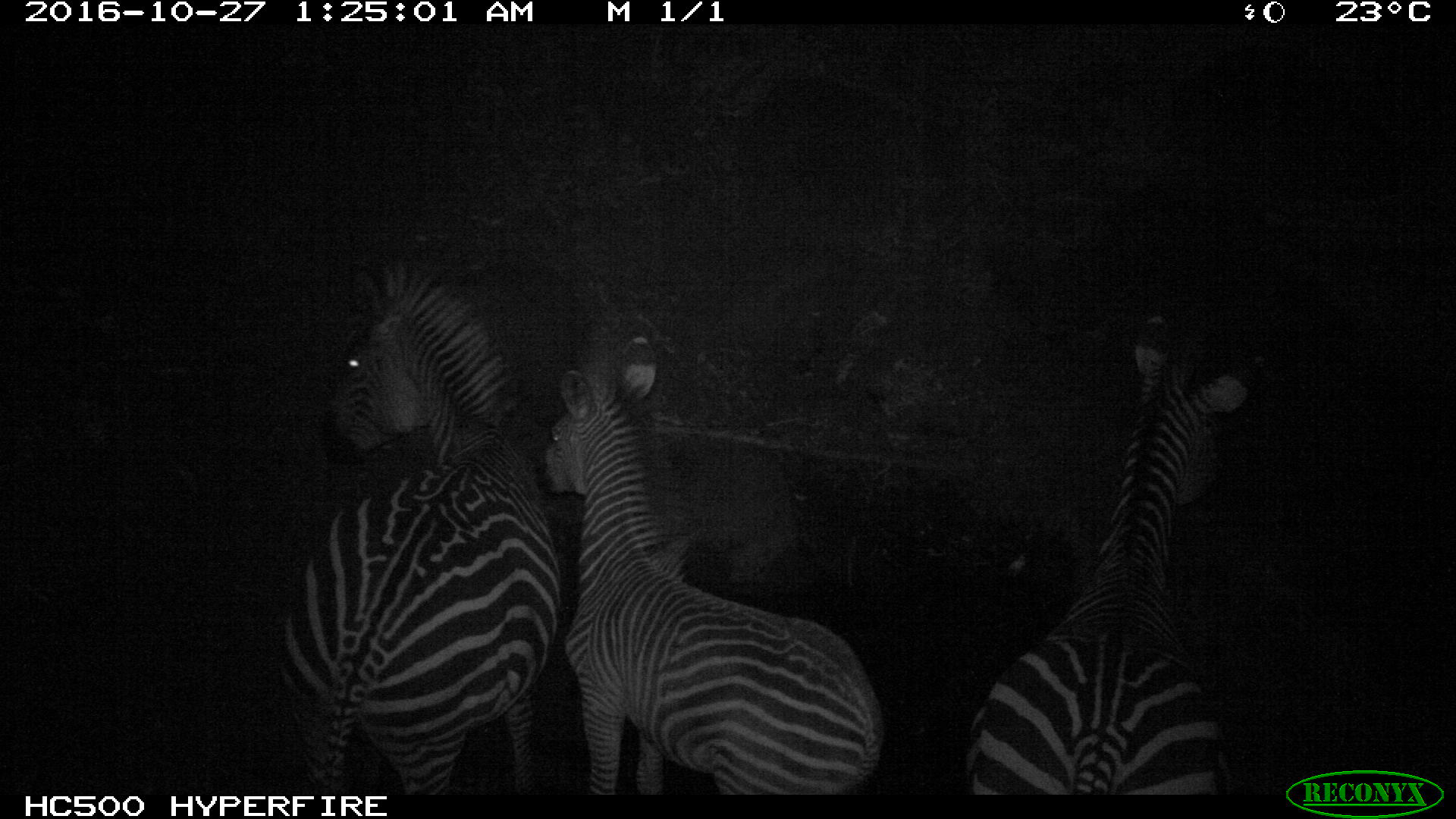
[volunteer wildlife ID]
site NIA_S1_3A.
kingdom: Animalia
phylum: Chordata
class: Mammalia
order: Perissodactyla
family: Equidae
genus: Equus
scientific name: Equus quagga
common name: plains zebra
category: zebraplains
Zebraplains (plains zebra) (Equus quagga), count 3. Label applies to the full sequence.